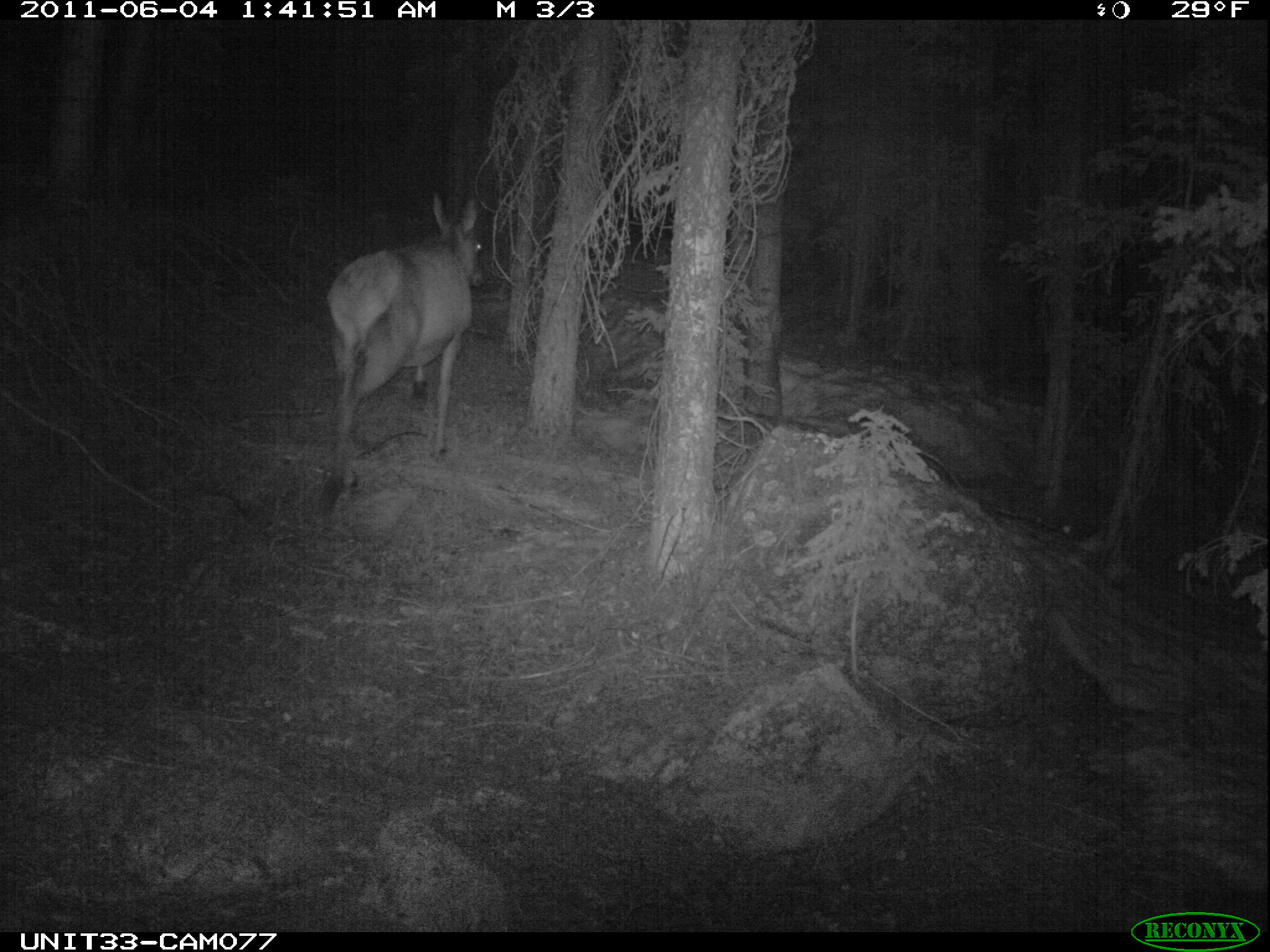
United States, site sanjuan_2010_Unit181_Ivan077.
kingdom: Animalia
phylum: Chordata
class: Mammalia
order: Artiodactyla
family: Cervidae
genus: Cervus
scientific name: Cervus elaphus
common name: red deer